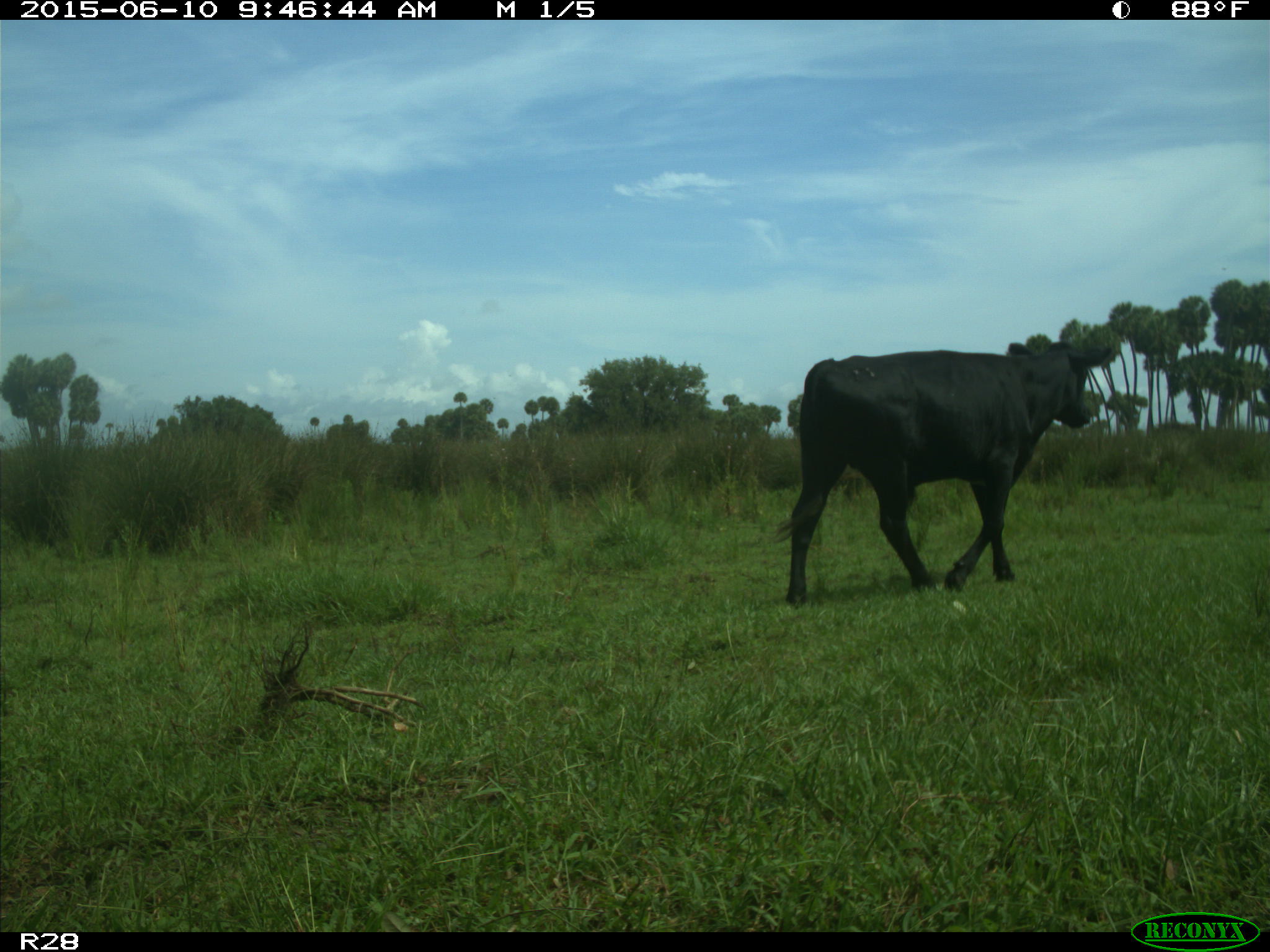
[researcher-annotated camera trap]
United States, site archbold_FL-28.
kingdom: Animalia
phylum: Chordata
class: Mammalia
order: Artiodactyla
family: Bovidae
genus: Bos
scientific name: Bos taurus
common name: domestic cow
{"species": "Bos taurus (domestic cow)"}